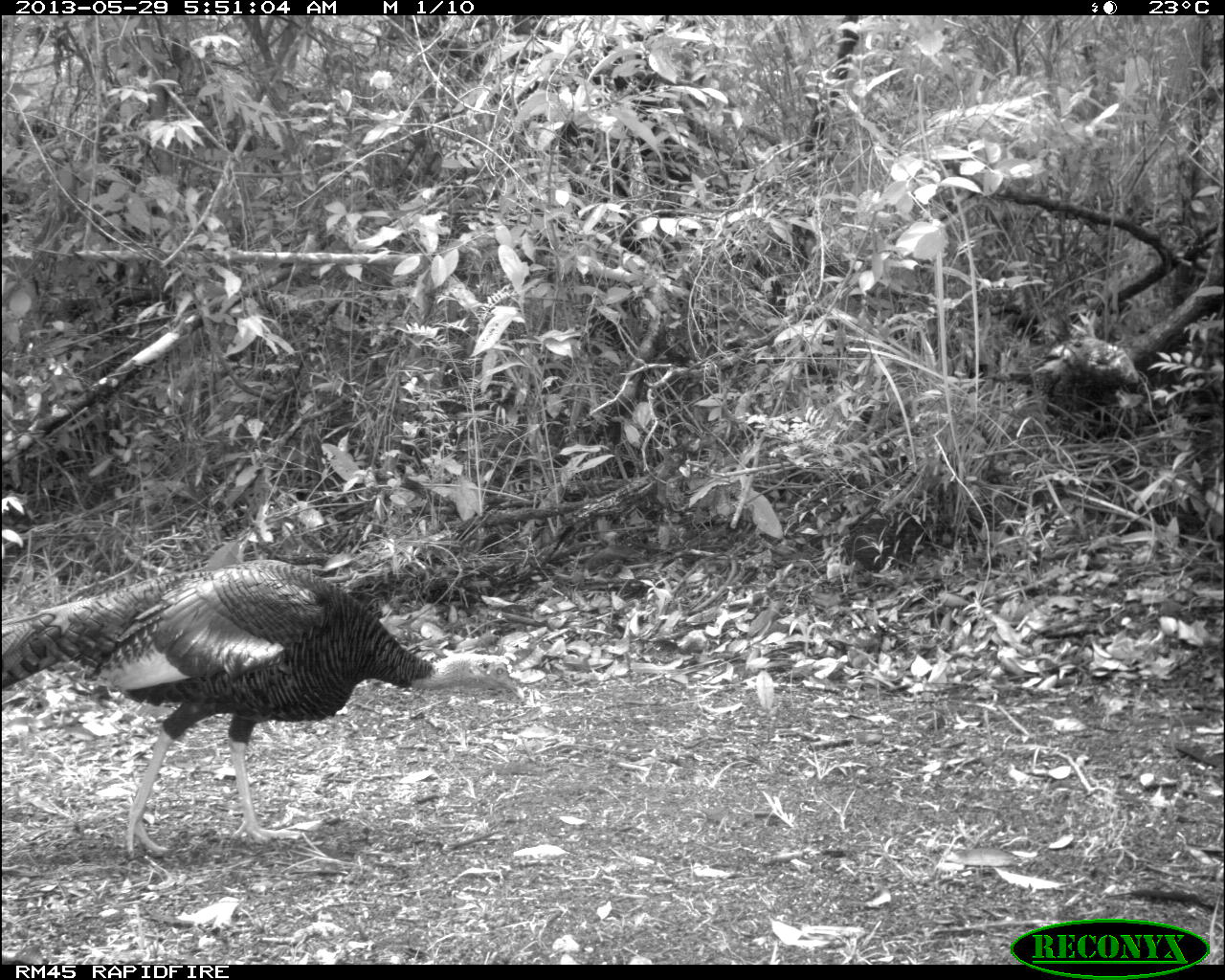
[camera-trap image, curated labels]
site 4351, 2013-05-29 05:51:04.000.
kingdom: Animalia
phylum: Chordata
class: Aves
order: Galliformes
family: Phasianidae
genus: Meleagris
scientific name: Meleagris ocellata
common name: ocellated turkey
Meleagris ocellata (ocellated turkey), count 1, sex male.